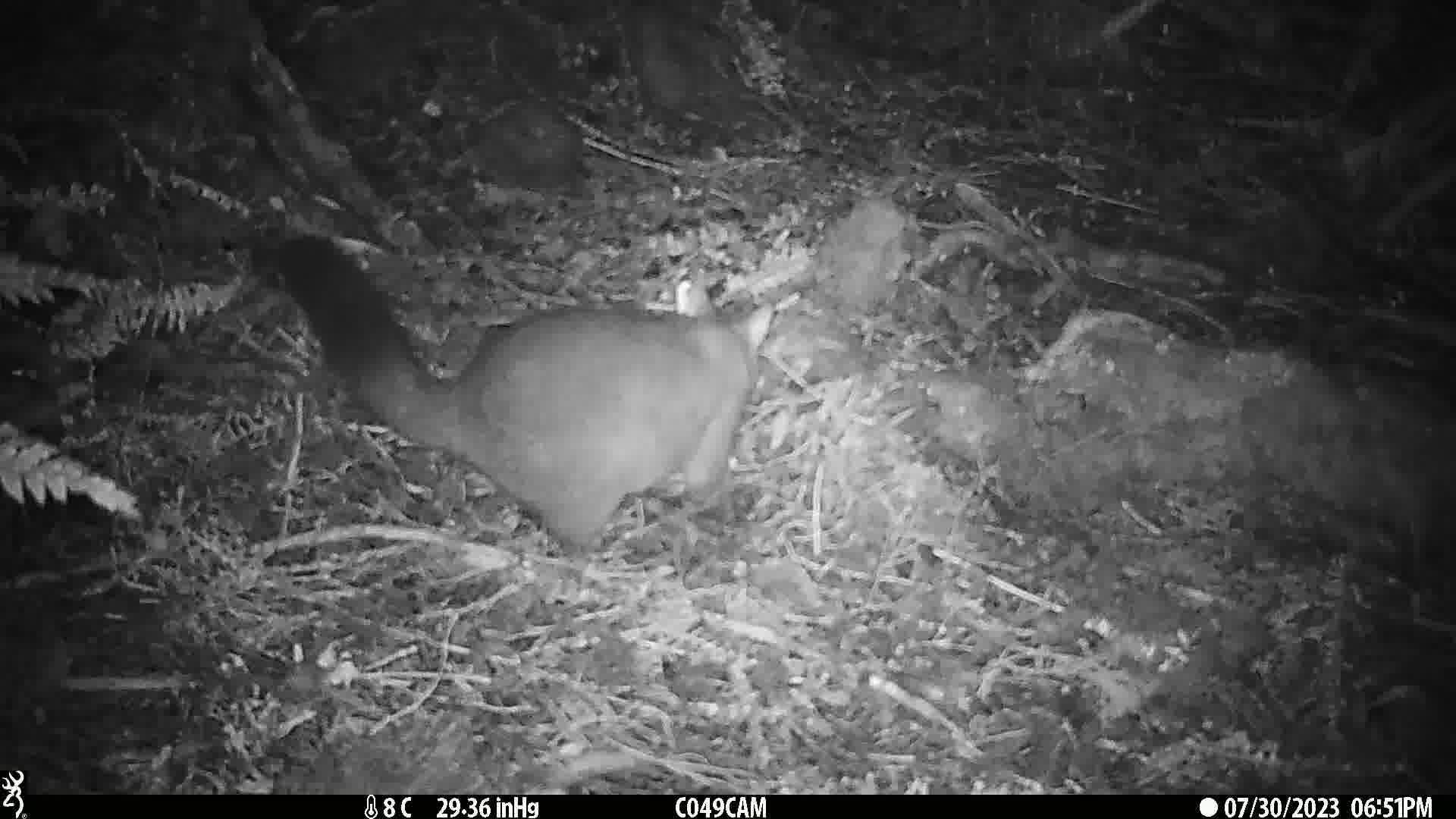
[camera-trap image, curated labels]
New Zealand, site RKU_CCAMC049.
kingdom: Animalia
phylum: Chordata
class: Mammalia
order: Diprotodontia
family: Phalangeridae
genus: Trichosurus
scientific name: Trichosurus vulpecula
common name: common brushtail possum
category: possum